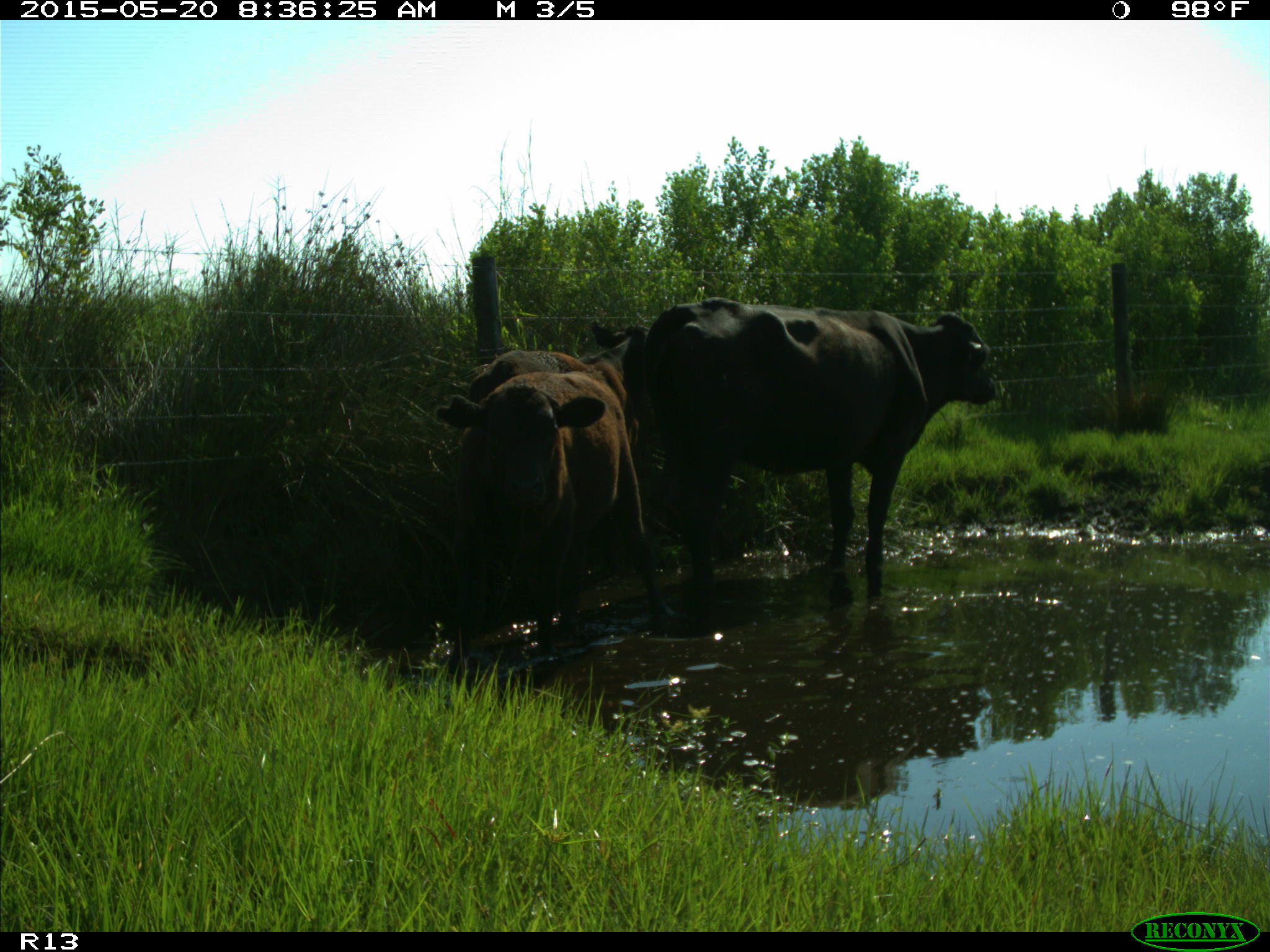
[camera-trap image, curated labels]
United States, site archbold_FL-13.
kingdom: Animalia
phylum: Chordata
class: Mammalia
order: Artiodactyla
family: Bovidae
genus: Bos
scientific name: Bos taurus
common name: domestic cow